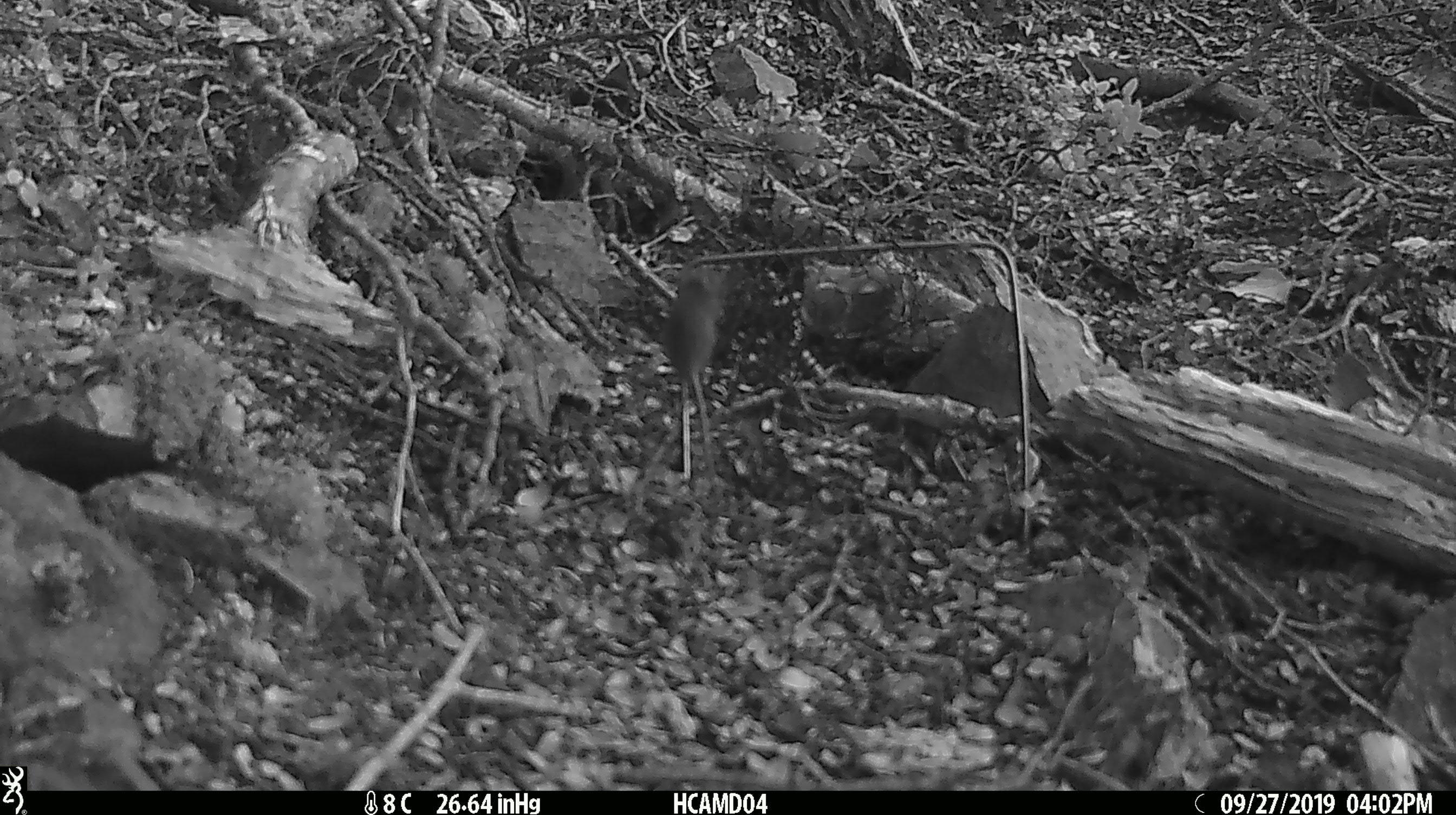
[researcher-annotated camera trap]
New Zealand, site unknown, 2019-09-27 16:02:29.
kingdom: Animalia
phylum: Chordata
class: Mammalia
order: Rodentia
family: Muridae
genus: Mus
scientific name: Mus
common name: mouse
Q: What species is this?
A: Mouse (Mus).